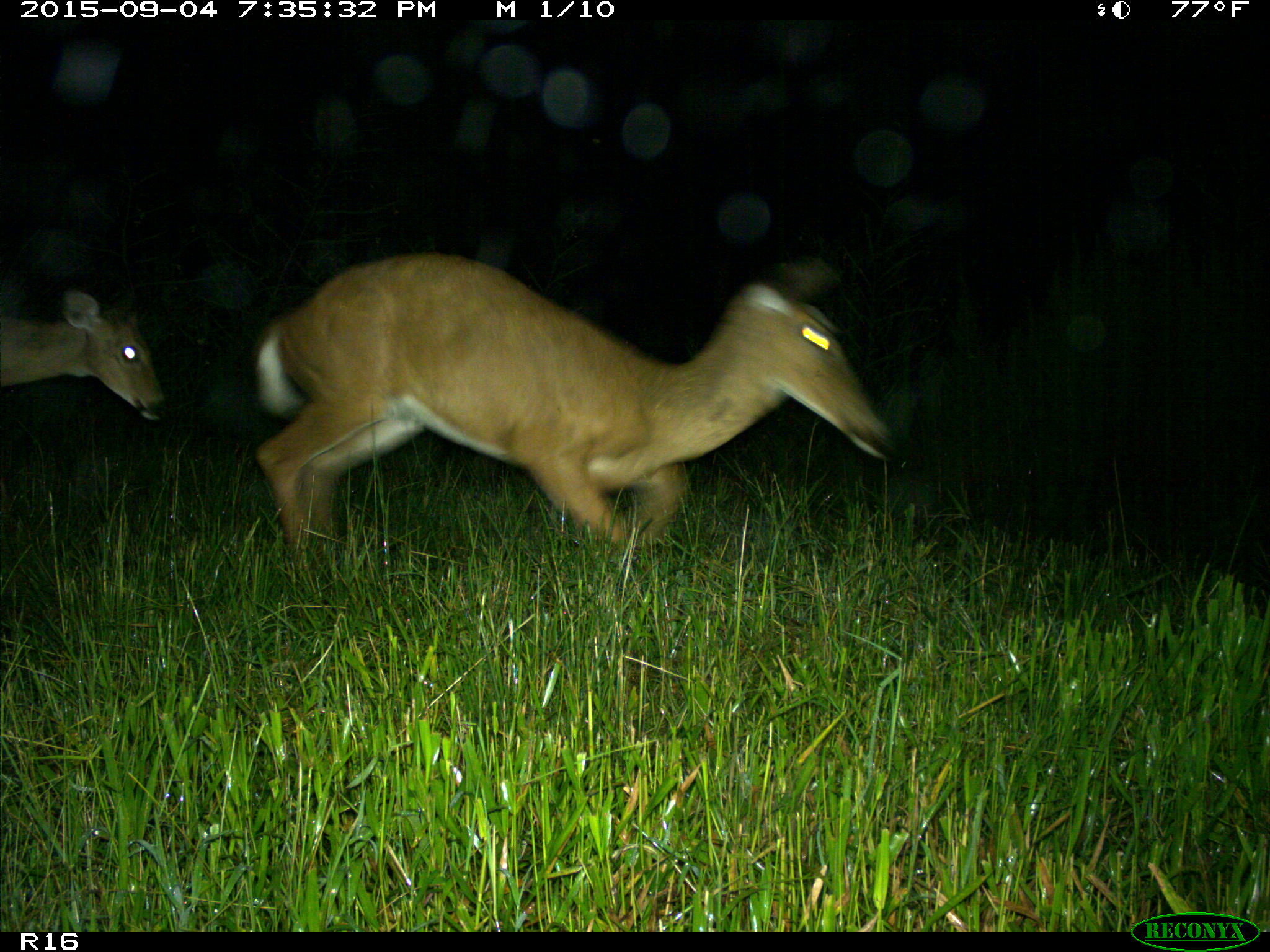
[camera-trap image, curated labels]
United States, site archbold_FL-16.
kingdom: Animalia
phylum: Chordata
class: Mammalia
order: Artiodactyla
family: Cervidae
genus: Odocoileus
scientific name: Odocoileus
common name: deer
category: unidentified deer